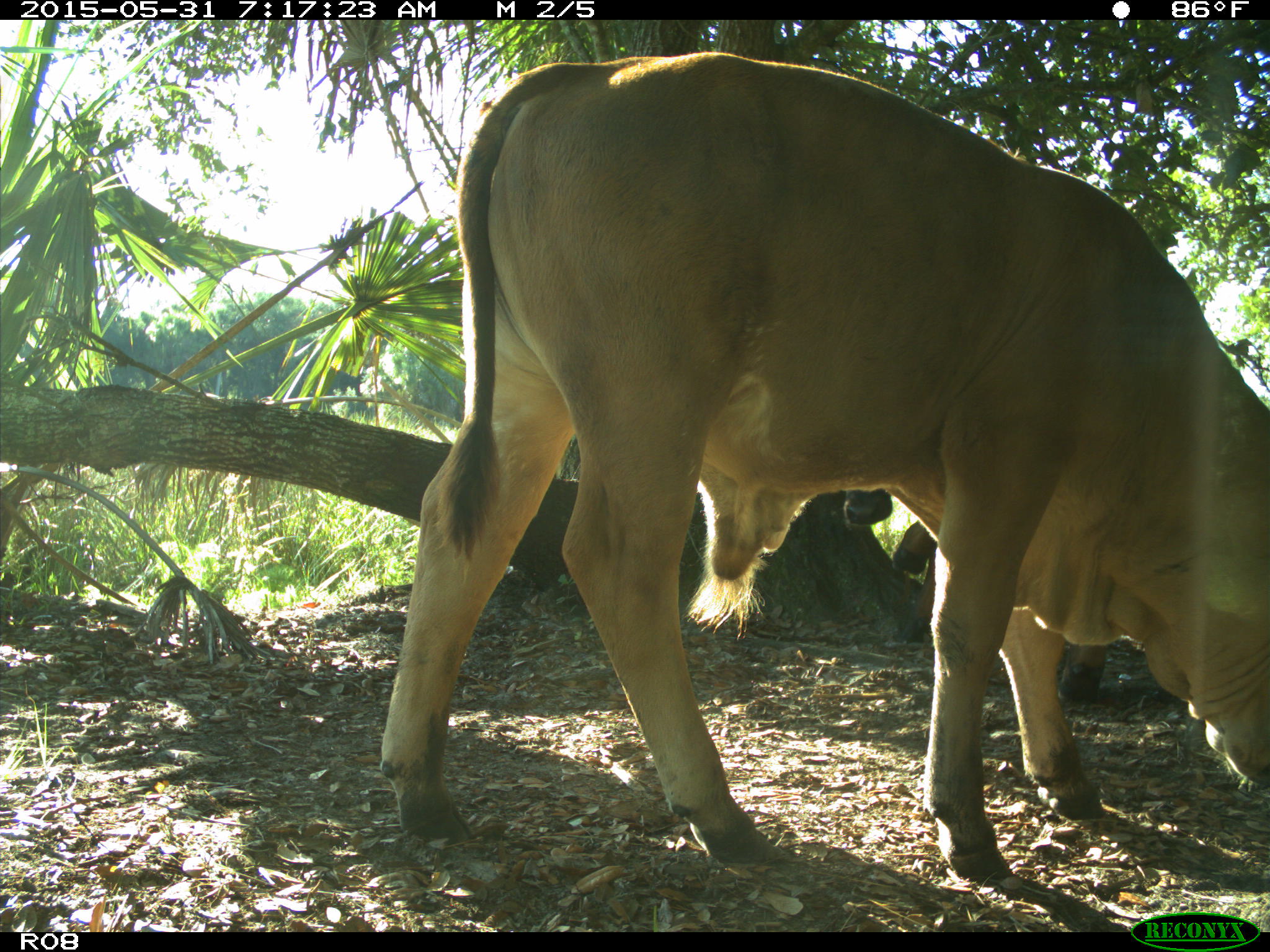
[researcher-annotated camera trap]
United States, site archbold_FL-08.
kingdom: Animalia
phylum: Chordata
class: Mammalia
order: Artiodactyla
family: Bovidae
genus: Bos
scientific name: Bos taurus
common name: domestic cow